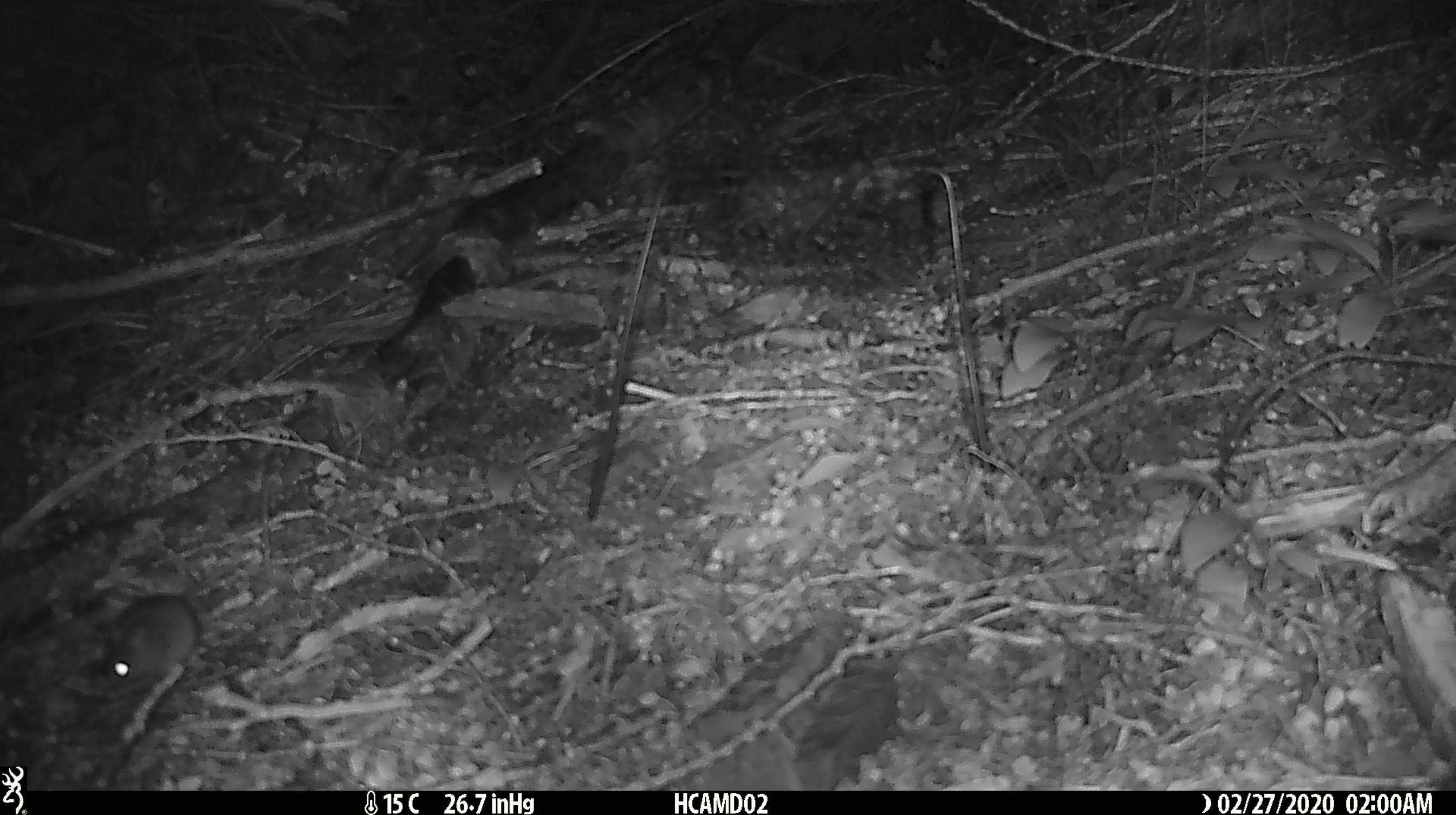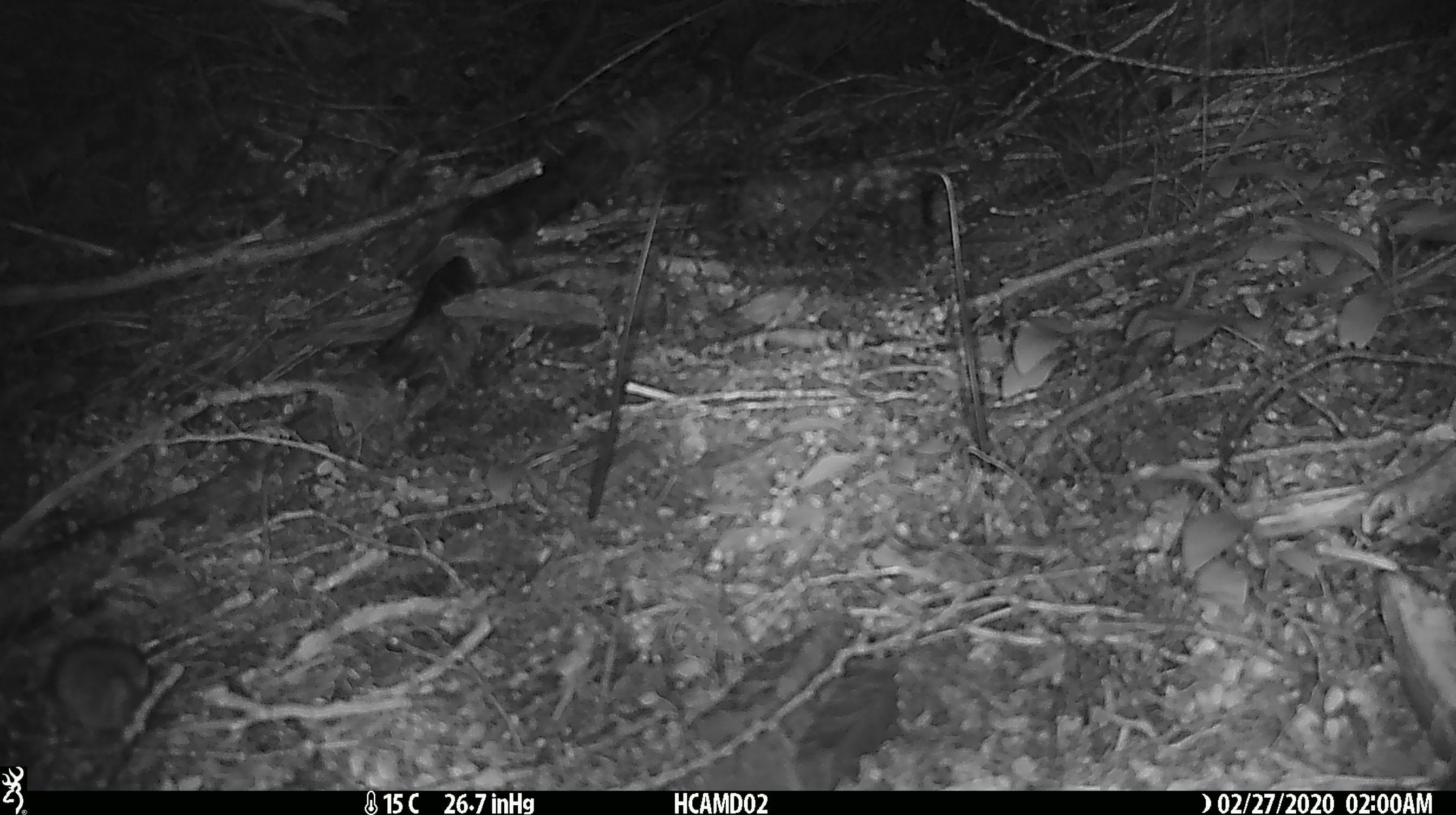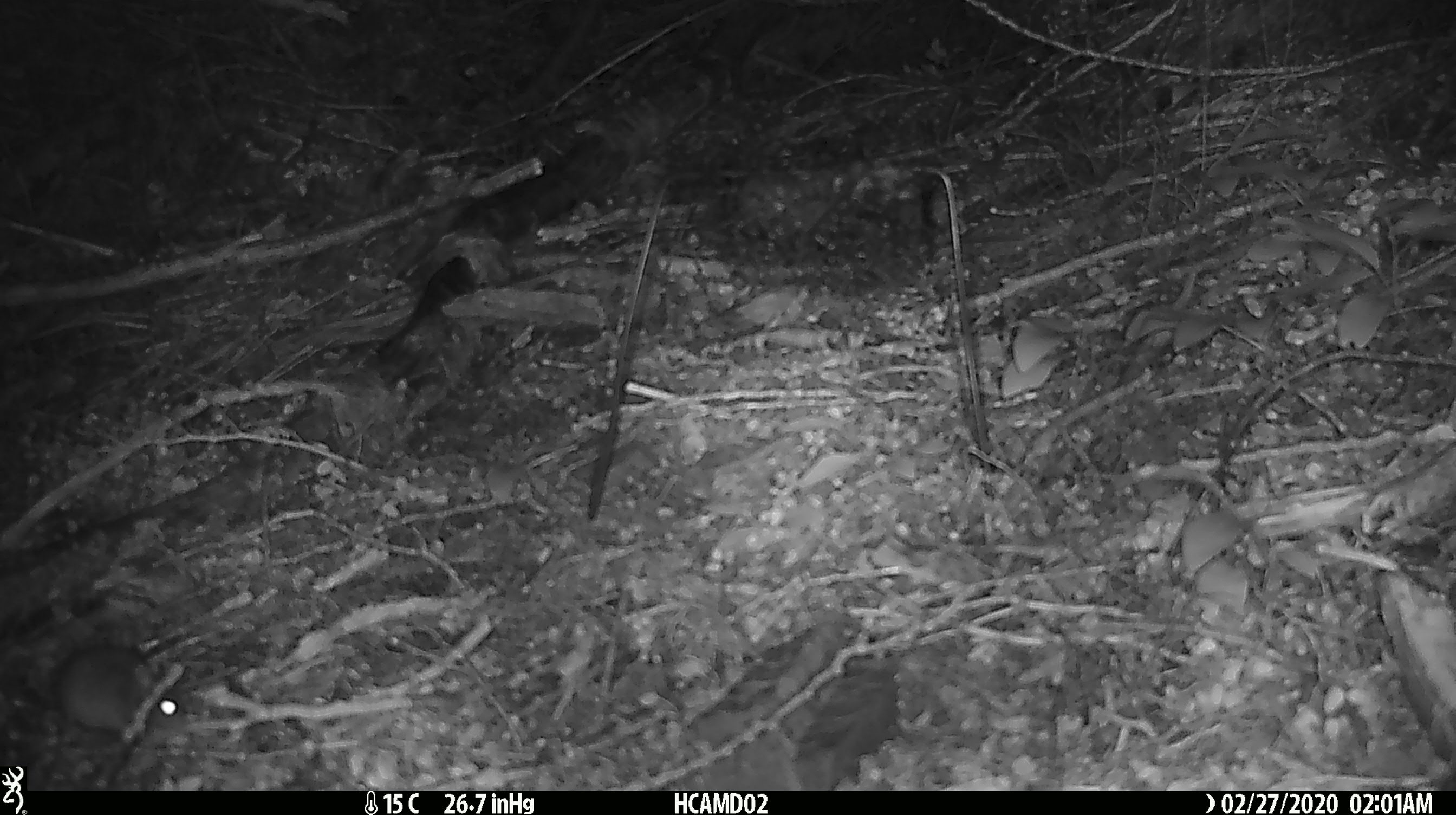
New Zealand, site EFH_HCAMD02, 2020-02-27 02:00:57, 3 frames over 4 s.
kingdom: Animalia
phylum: Chordata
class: Mammalia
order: Rodentia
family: Muridae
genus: Mus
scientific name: Mus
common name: mouse